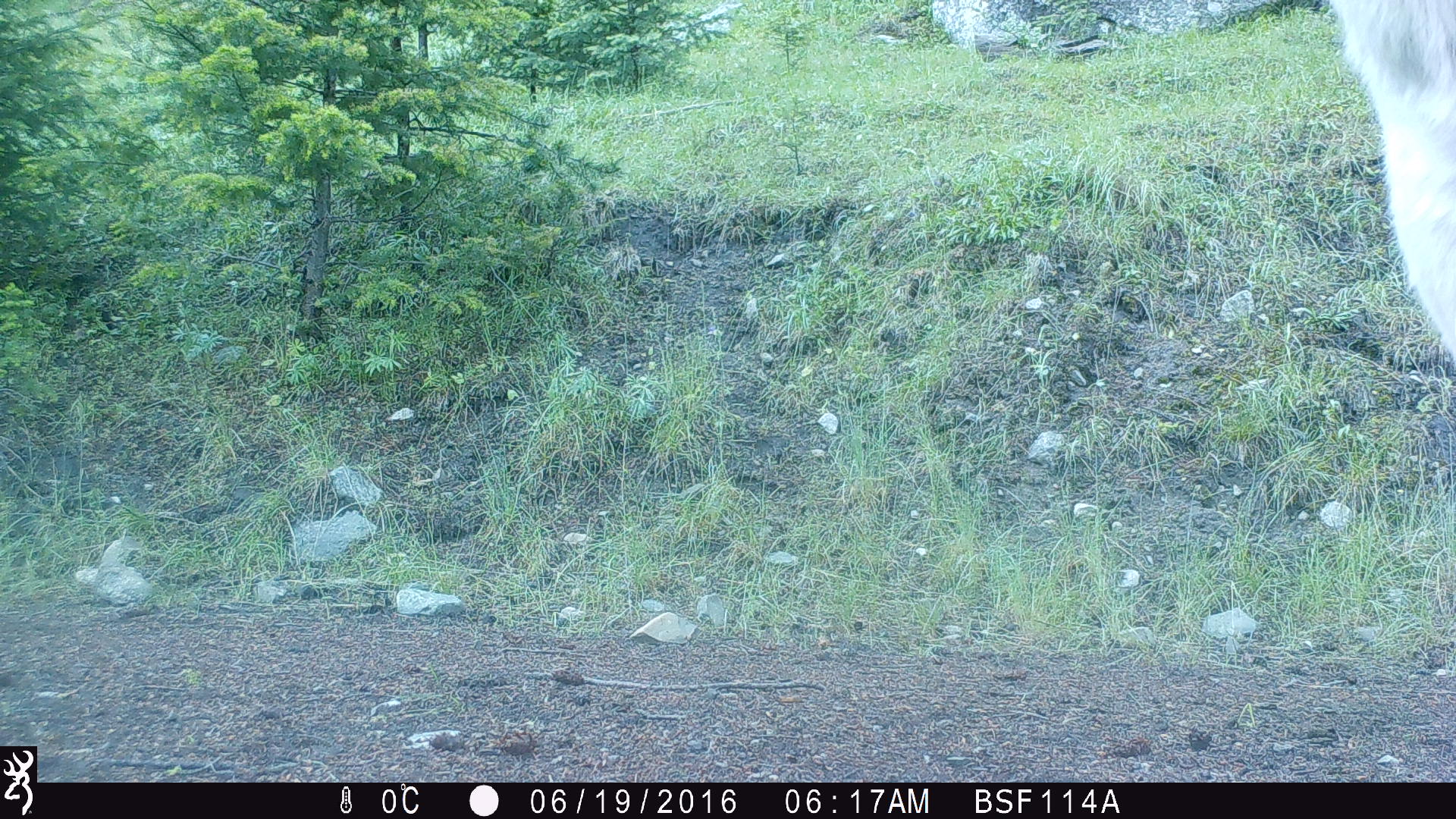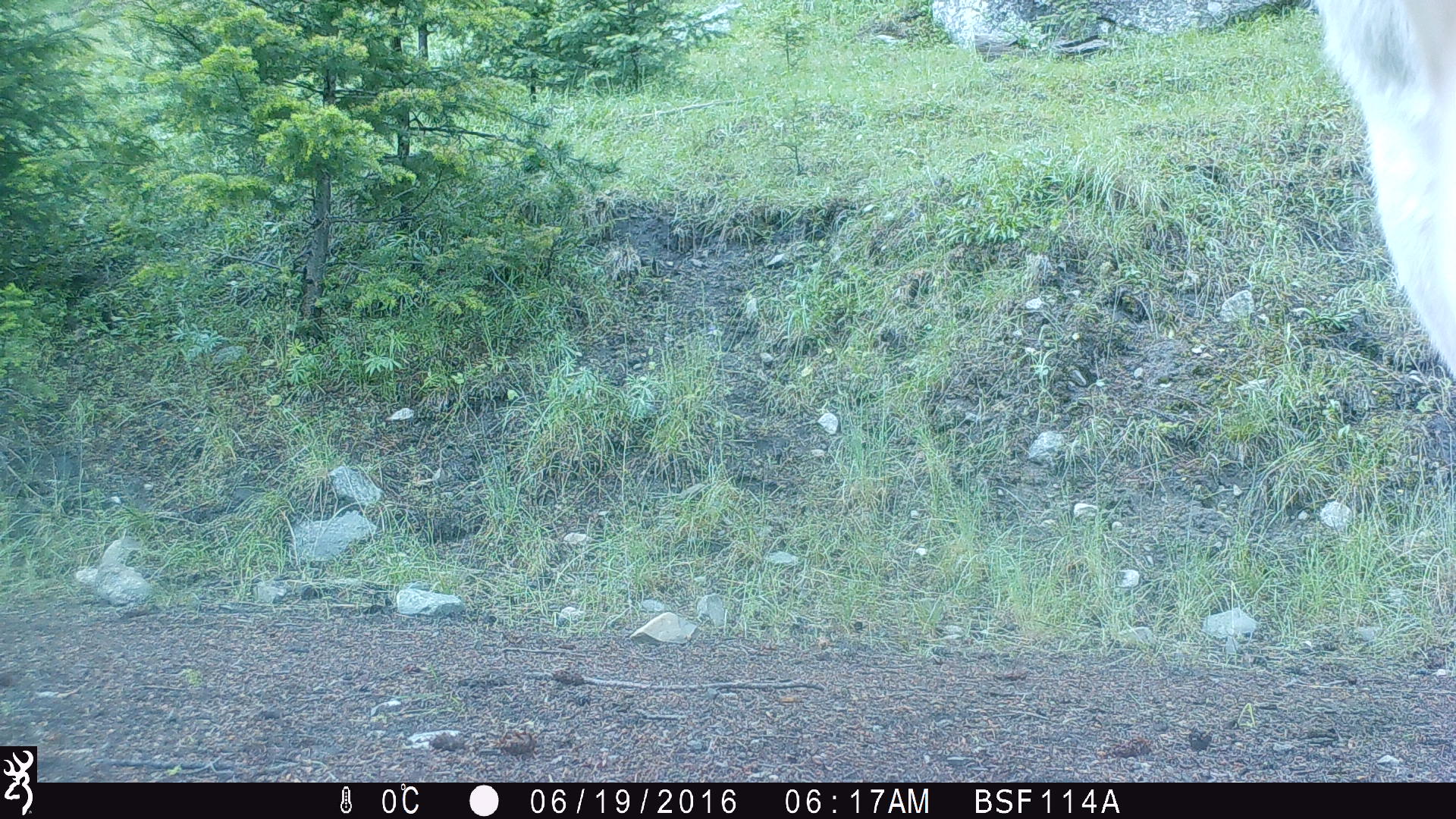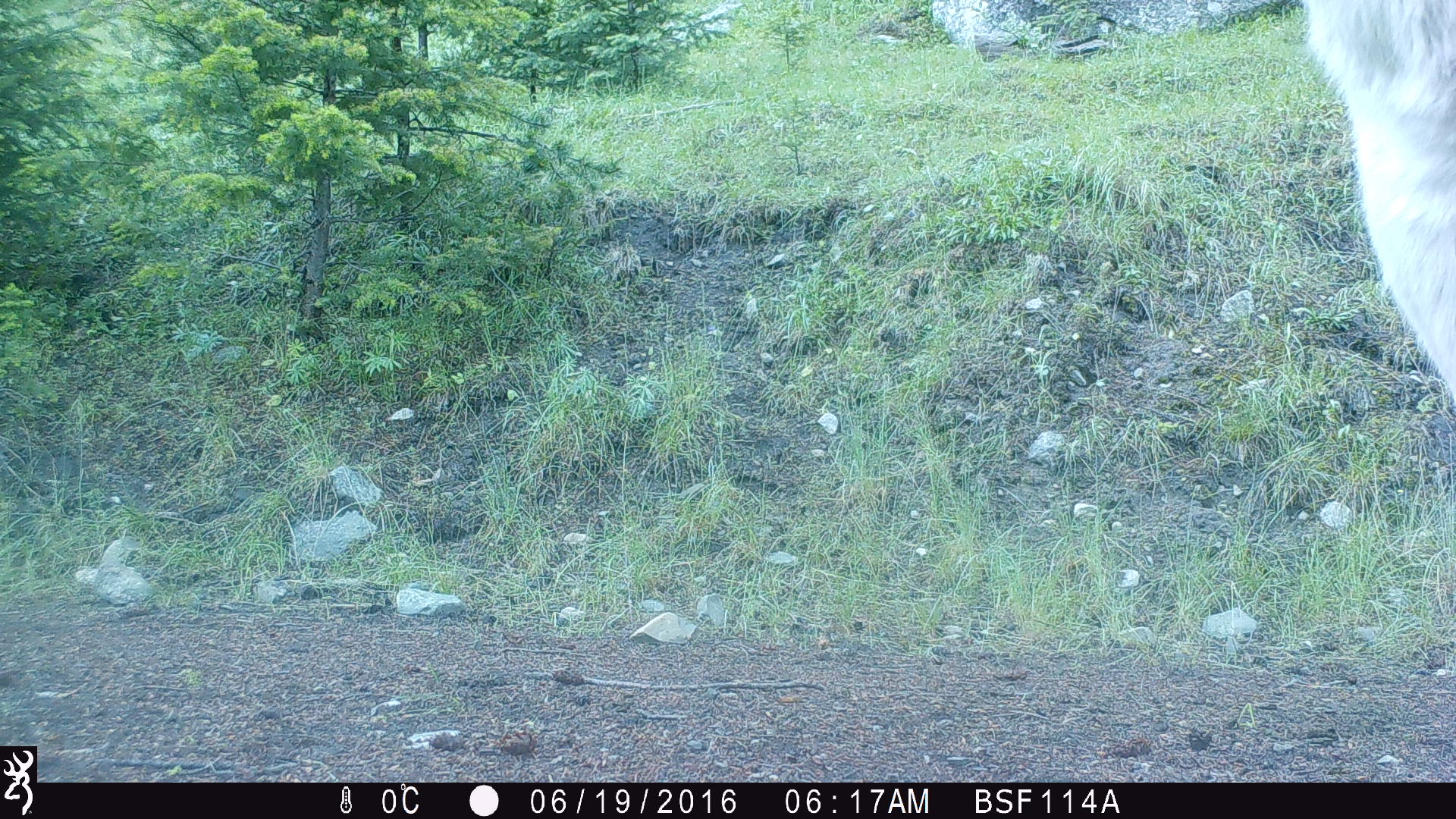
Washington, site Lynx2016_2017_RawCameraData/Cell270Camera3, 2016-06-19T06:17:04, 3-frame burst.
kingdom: Animalia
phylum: Chordata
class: Mammalia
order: Artiodactyla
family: Bovidae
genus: Bos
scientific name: Bos taurus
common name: domestic cattle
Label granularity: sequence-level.